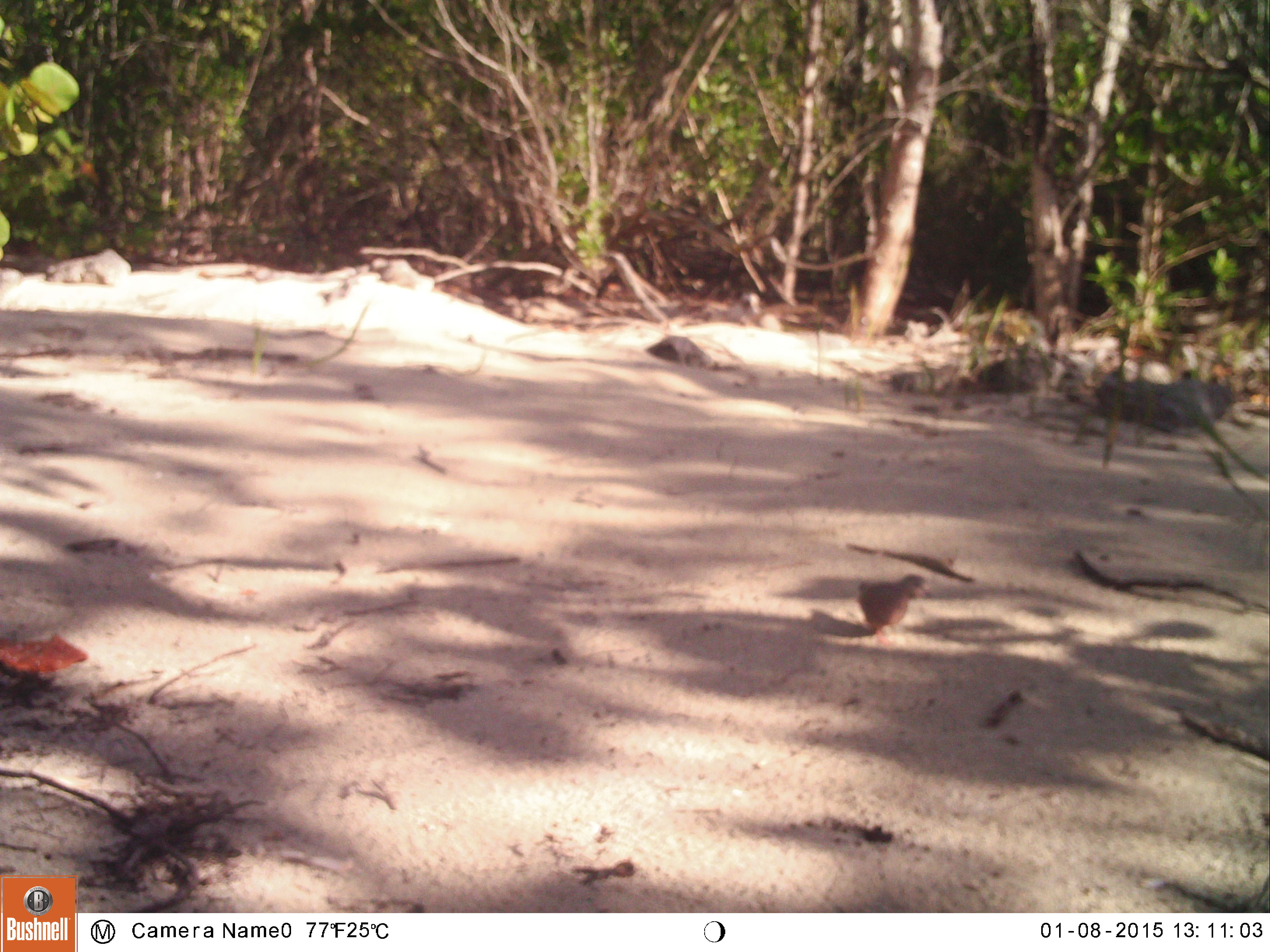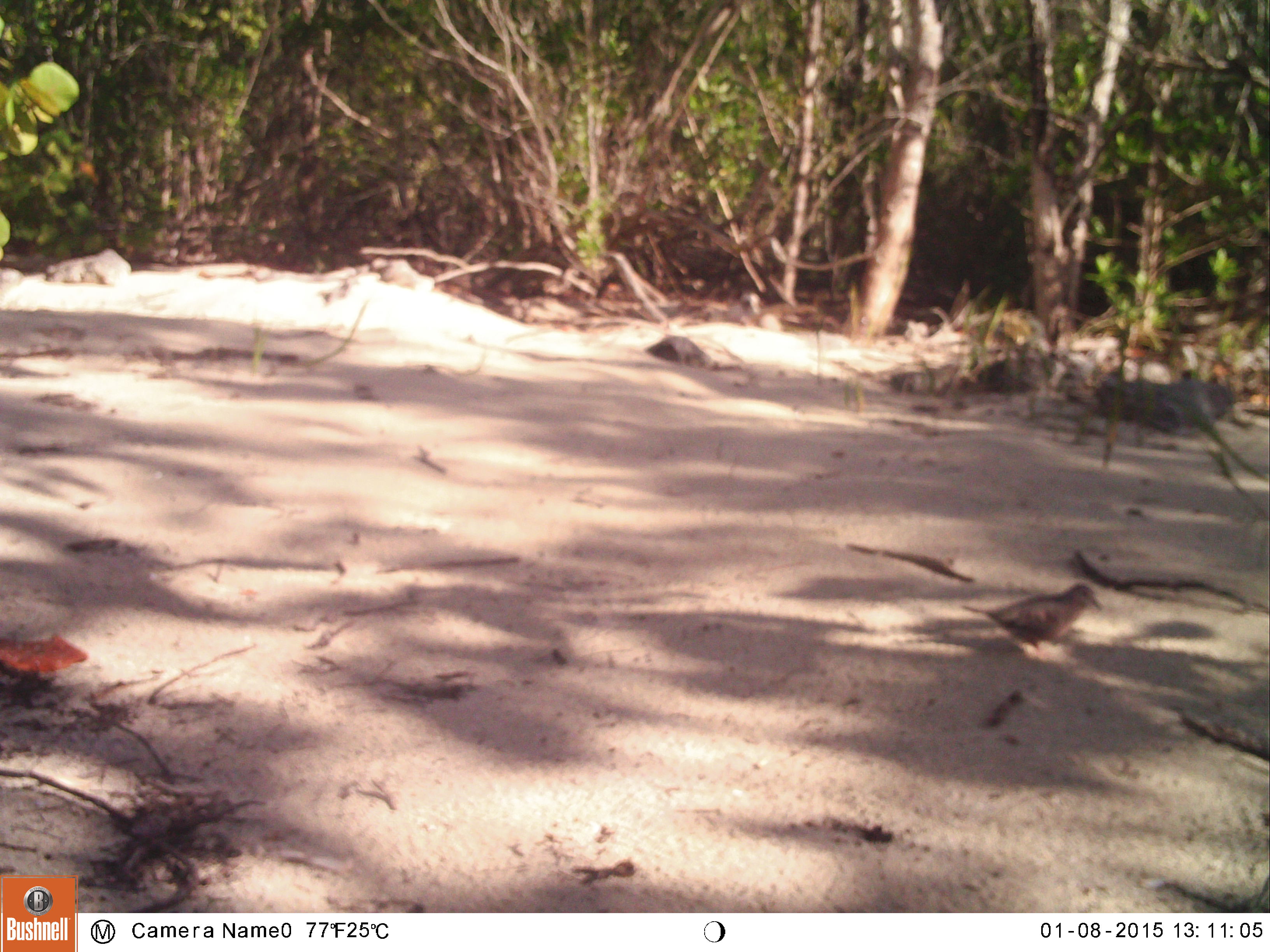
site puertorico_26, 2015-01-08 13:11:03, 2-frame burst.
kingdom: Animalia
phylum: Chordata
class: Aves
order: Columbiformes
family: Columbidae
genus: Zenaida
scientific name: Zenaida asiatica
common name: white-winged dove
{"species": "white-winged dove (Zenaida asiatica)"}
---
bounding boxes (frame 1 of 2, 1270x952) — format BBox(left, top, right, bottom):
white-winged dove: BBox(845, 566, 935, 655)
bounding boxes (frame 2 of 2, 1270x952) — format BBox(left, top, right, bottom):
white-winged dove: BBox(964, 578, 1100, 655)